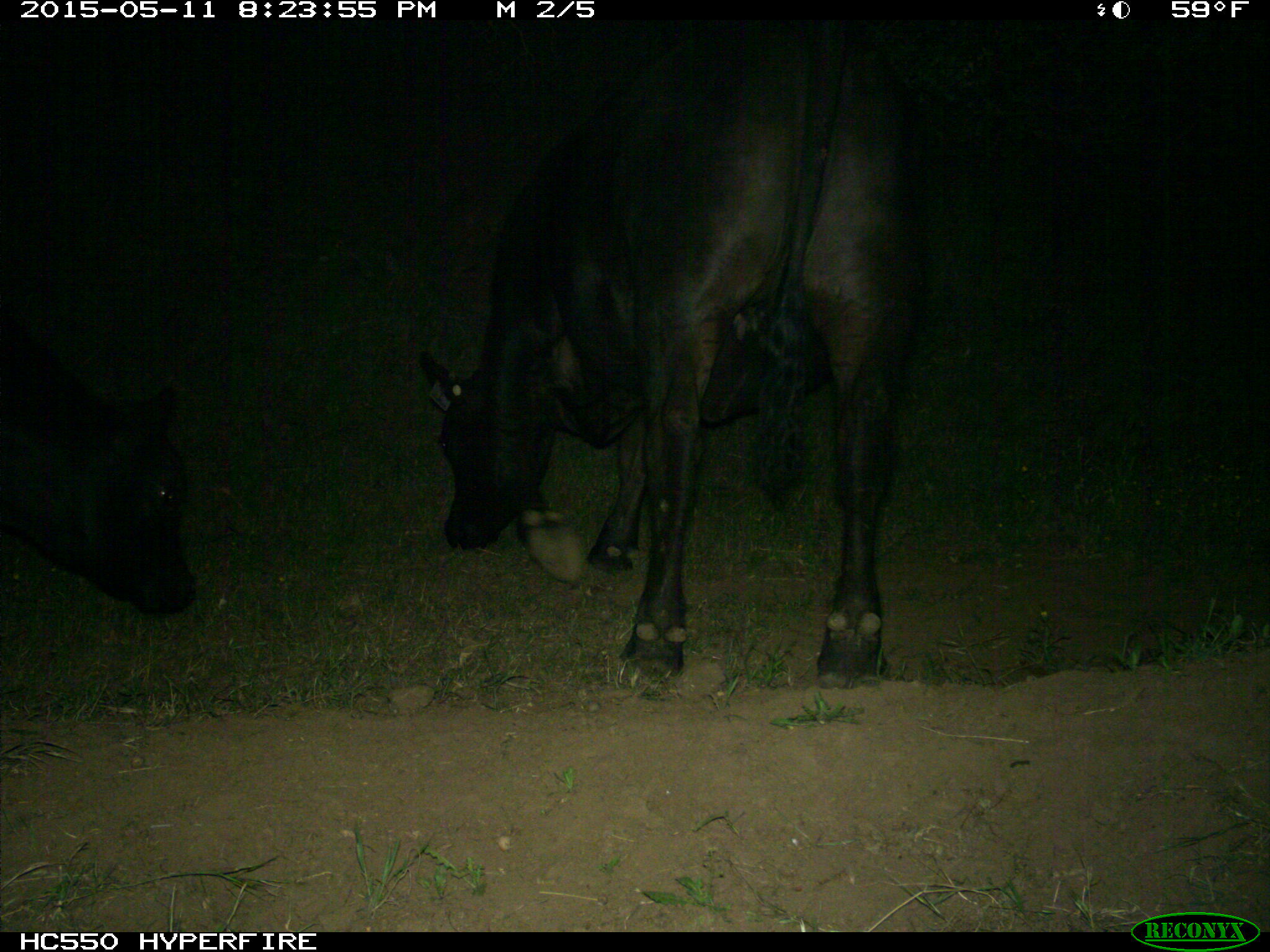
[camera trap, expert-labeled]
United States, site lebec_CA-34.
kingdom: Animalia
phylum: Chordata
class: Mammalia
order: Artiodactyla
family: Bovidae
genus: Bos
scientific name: Bos taurus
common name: domestic cow